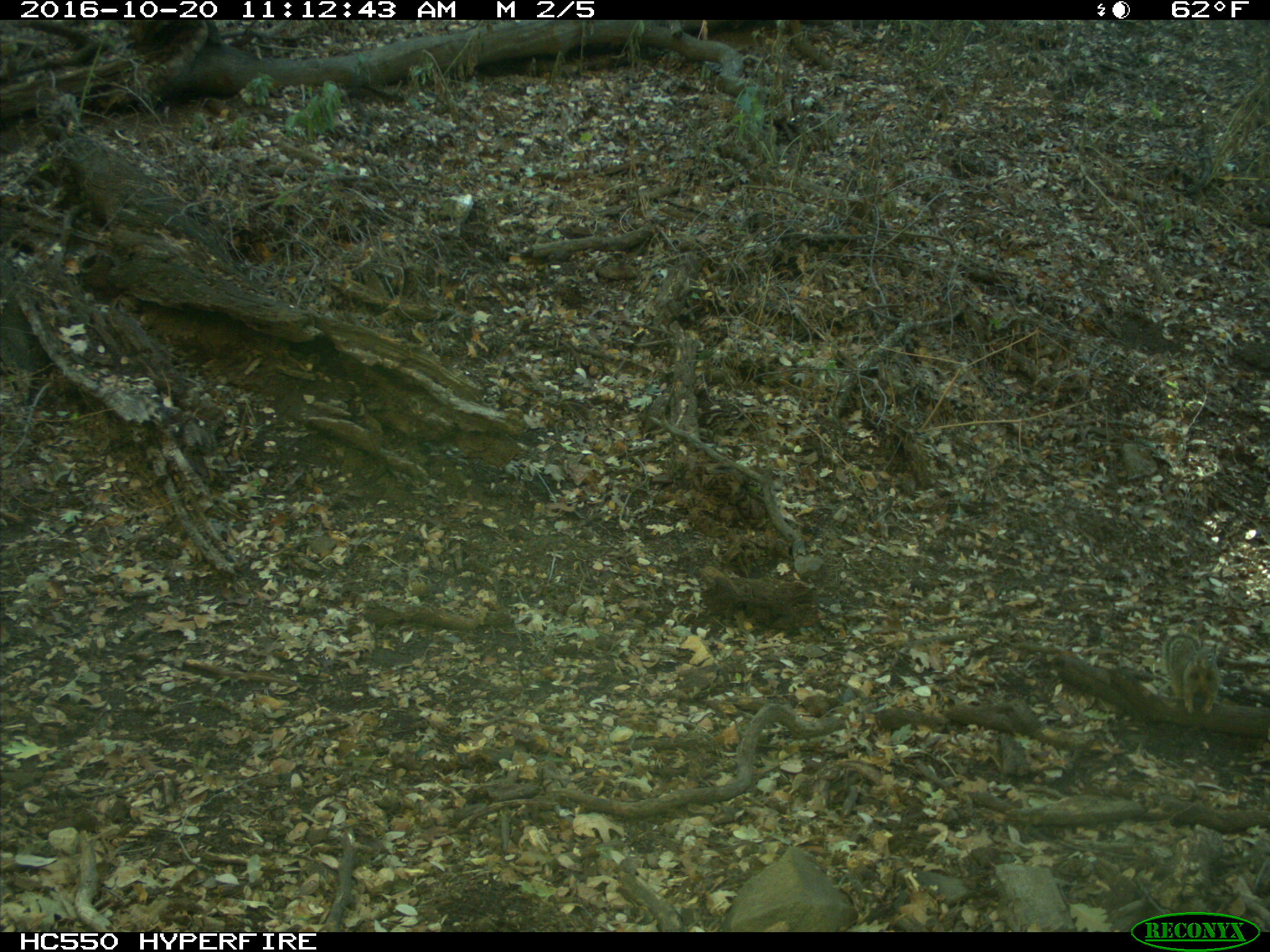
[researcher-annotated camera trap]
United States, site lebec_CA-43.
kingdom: Animalia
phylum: Chordata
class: Mammalia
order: Rodentia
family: Sciuridae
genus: Otospermophilus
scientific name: Otospermophilus beecheyi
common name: california ground squirrel